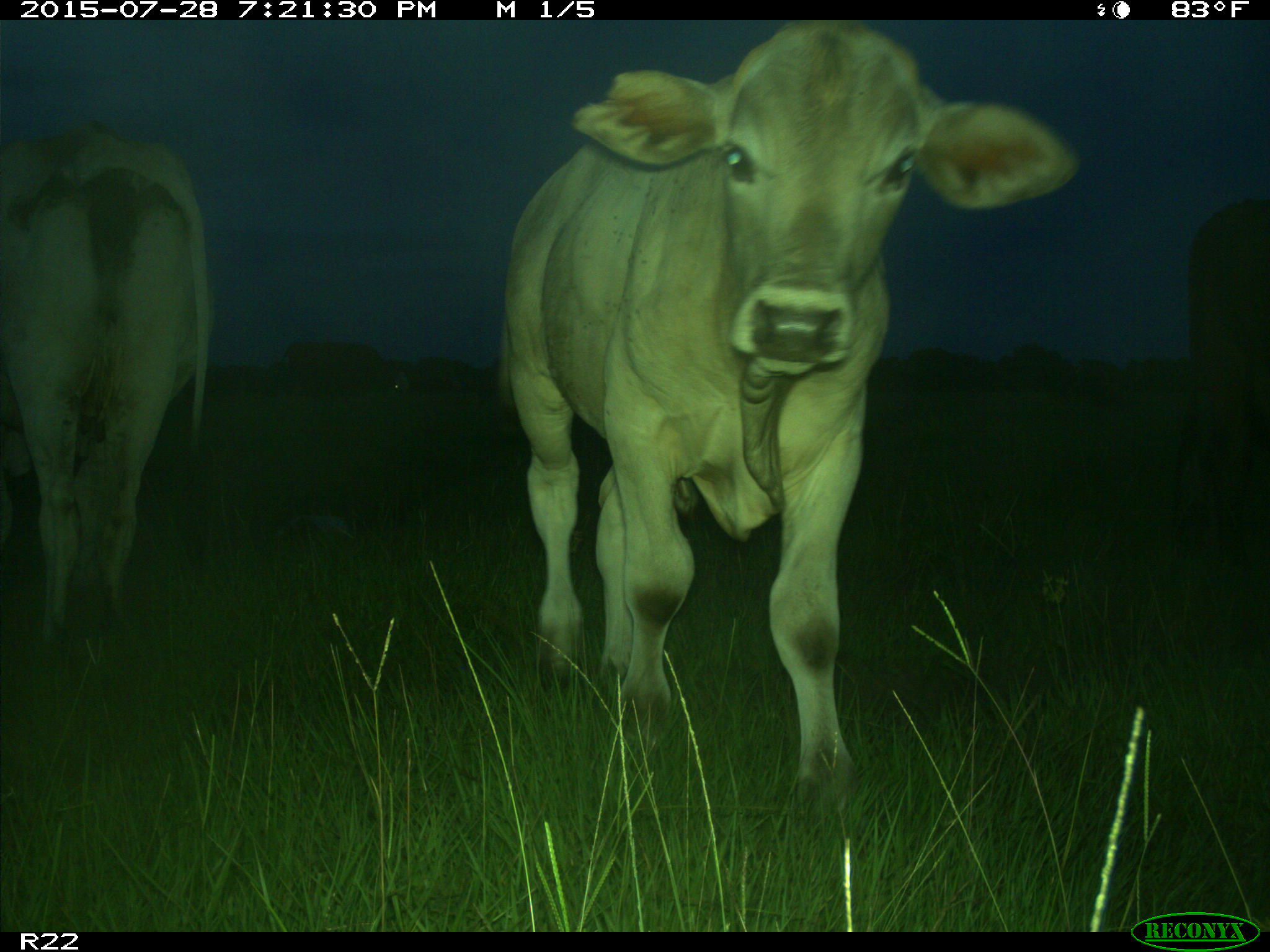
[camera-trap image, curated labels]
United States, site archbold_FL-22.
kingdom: Animalia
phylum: Chordata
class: Mammalia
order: Artiodactyla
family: Bovidae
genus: Bos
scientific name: Bos taurus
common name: domestic cow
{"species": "Bos taurus (domestic cow)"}